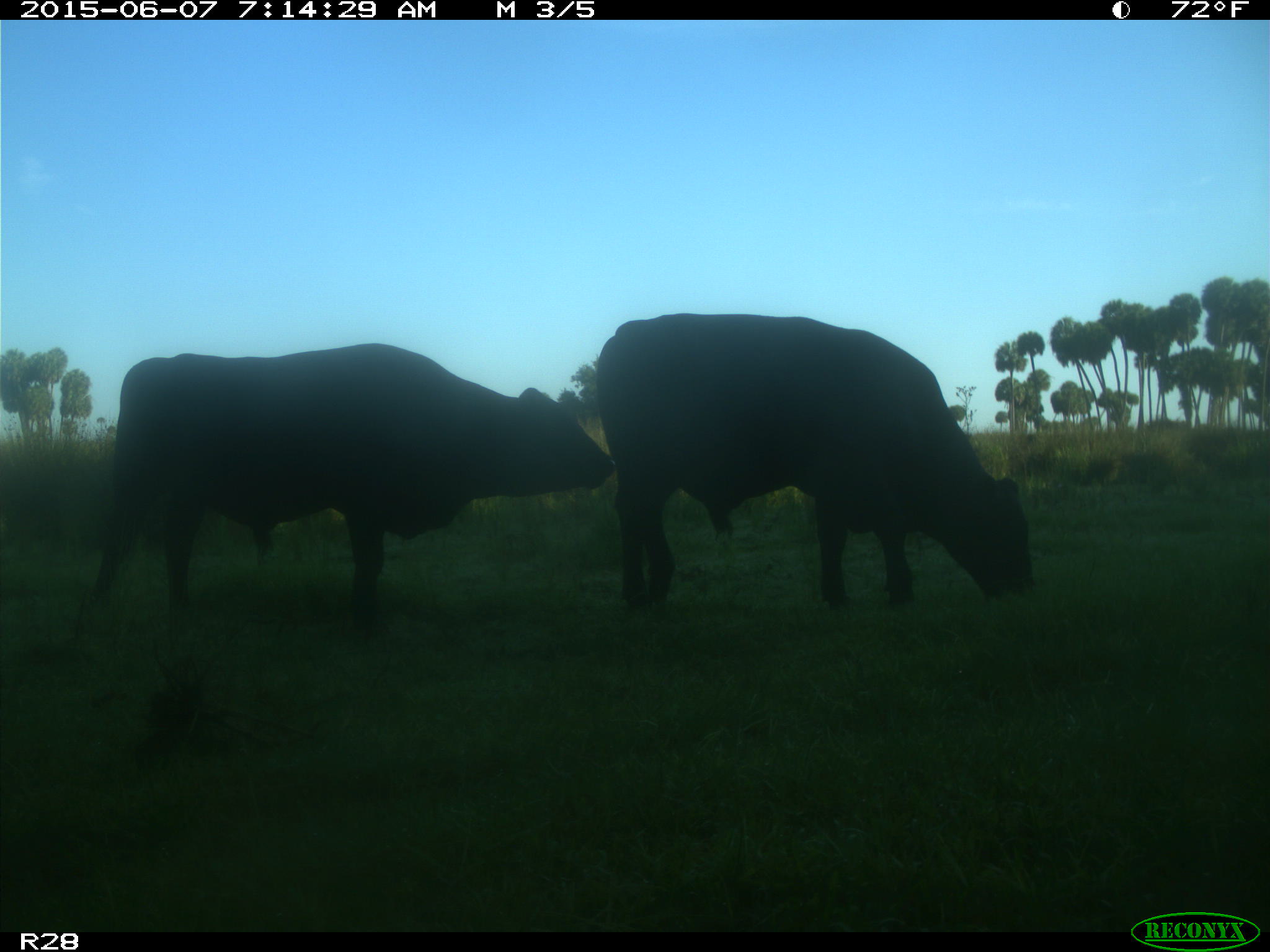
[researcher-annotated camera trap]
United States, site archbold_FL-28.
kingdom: Animalia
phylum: Chordata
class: Mammalia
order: Artiodactyla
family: Bovidae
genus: Bos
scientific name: Bos taurus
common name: domestic cow